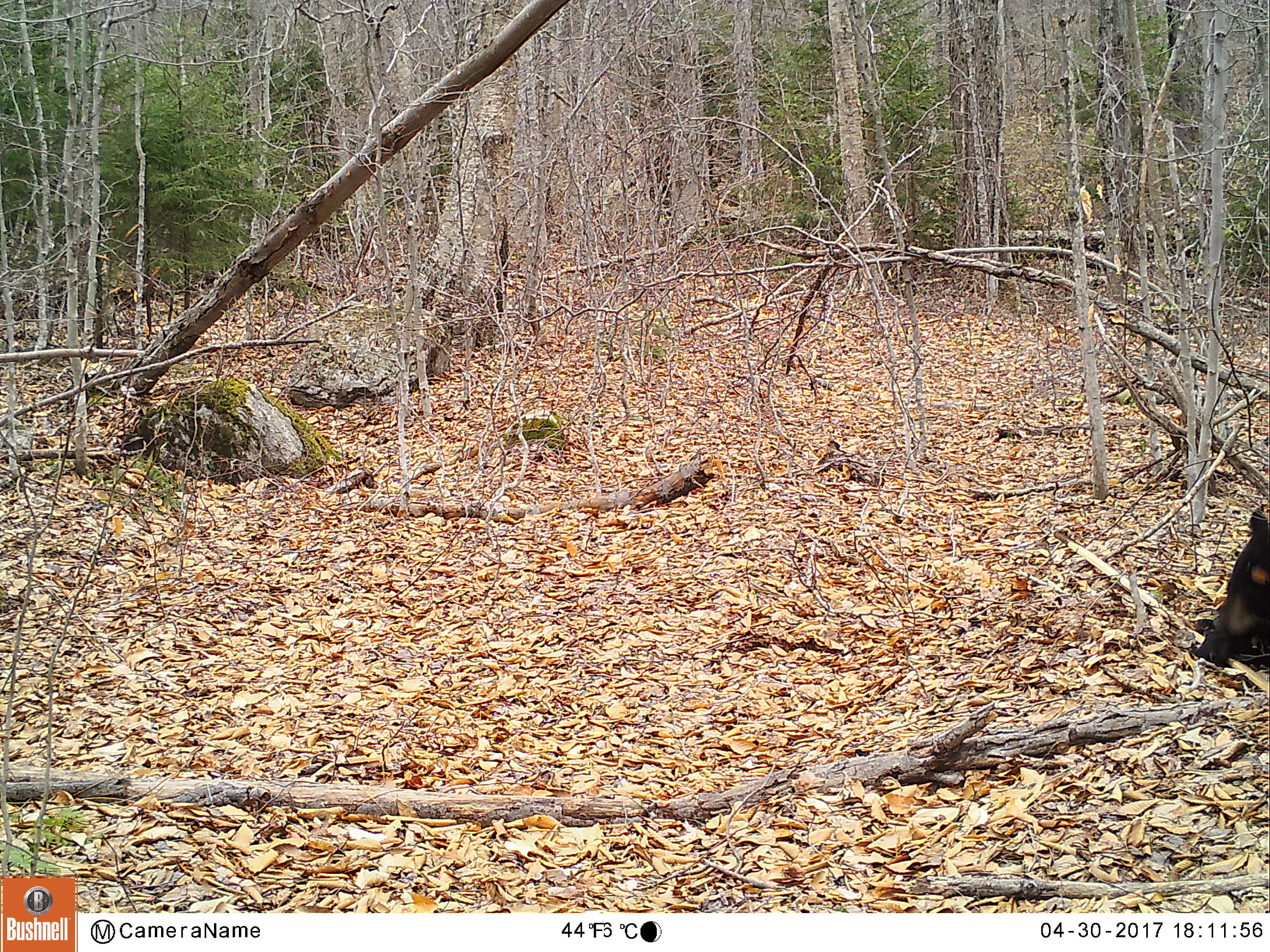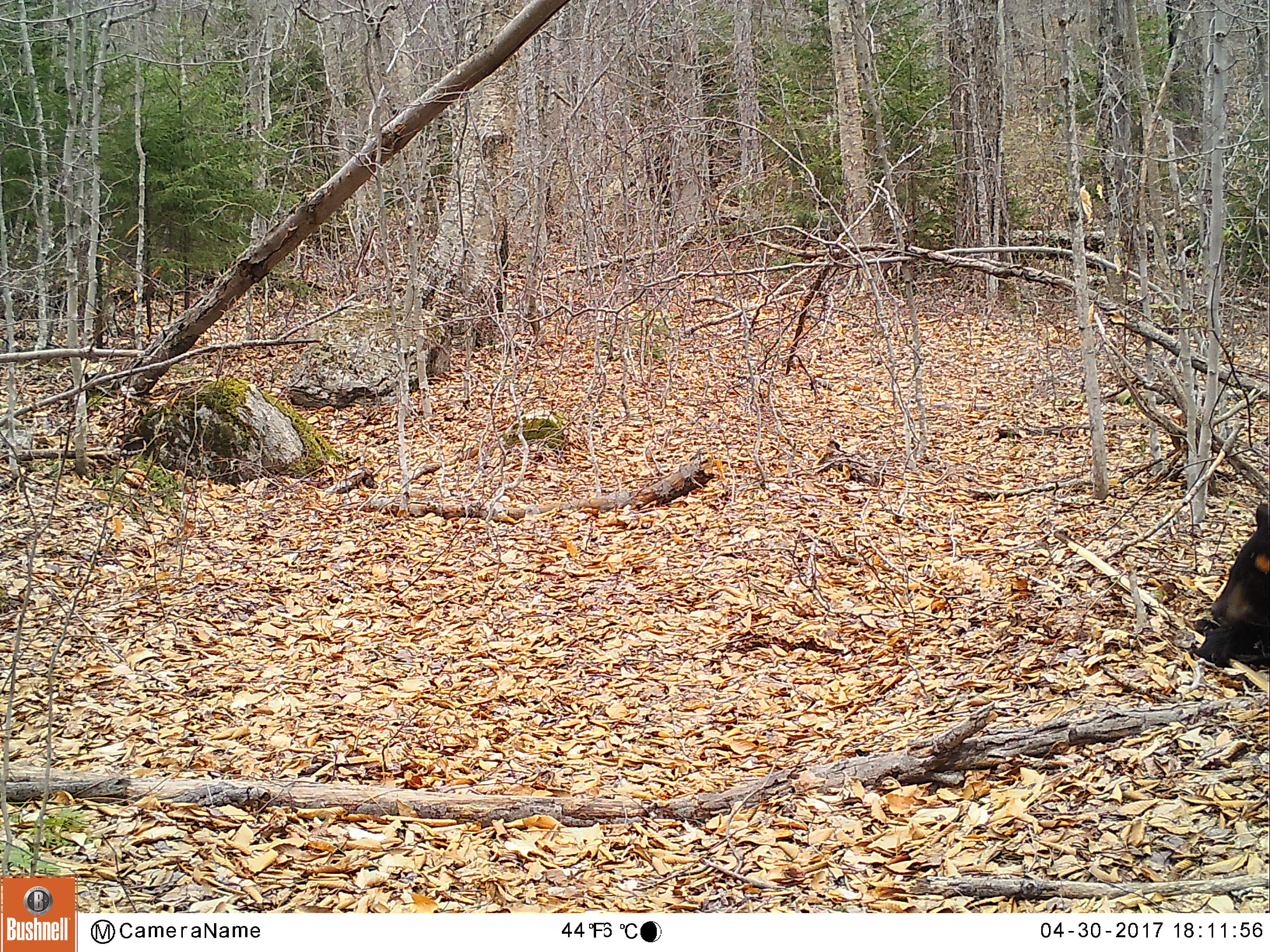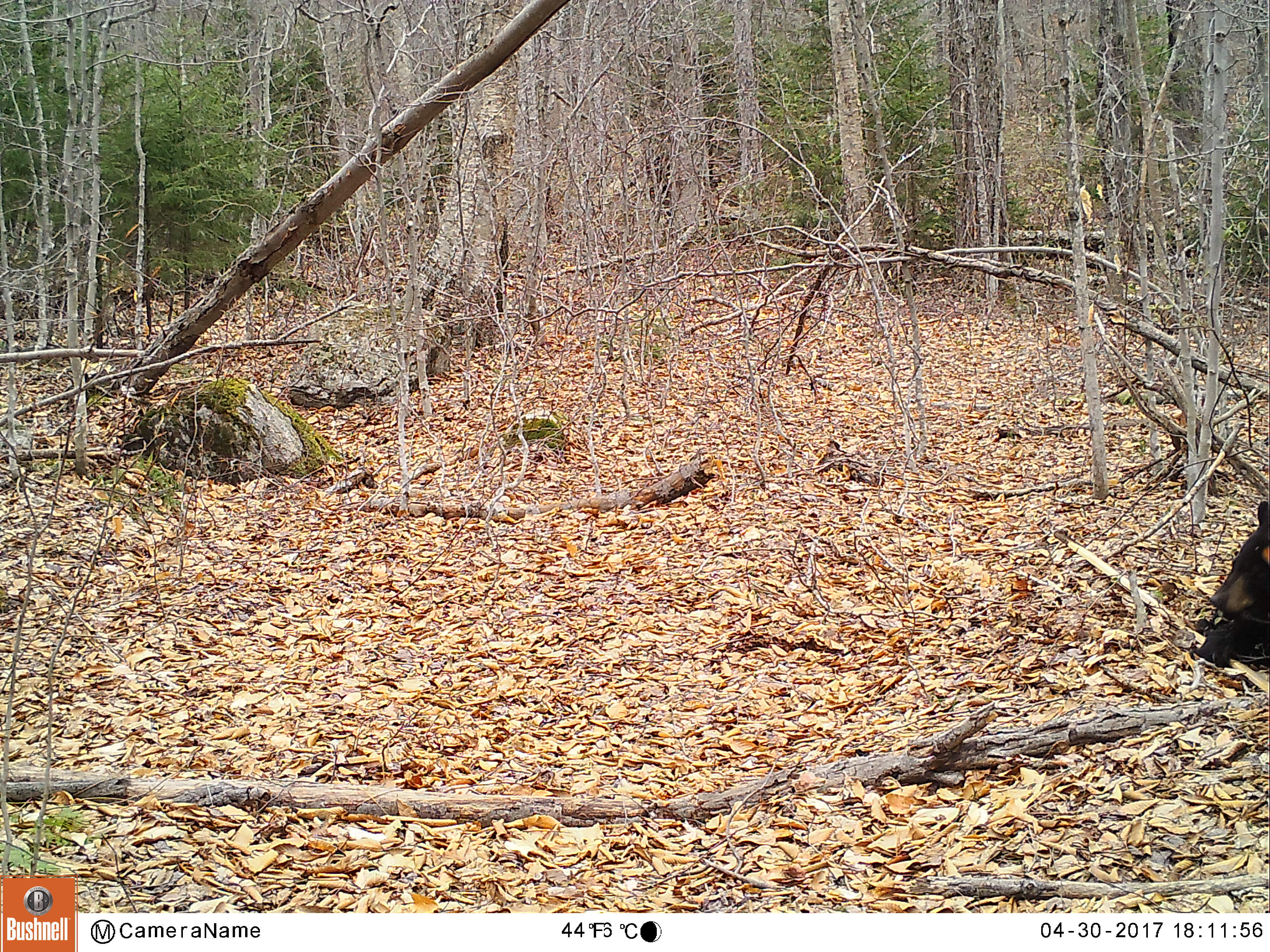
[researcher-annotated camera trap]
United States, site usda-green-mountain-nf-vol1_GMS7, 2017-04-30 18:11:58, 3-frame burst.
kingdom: Animalia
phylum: Chordata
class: Mammalia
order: Carnivora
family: Ursidae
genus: Ursus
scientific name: Ursus americanus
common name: black bear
Black bear (Ursus americanus).